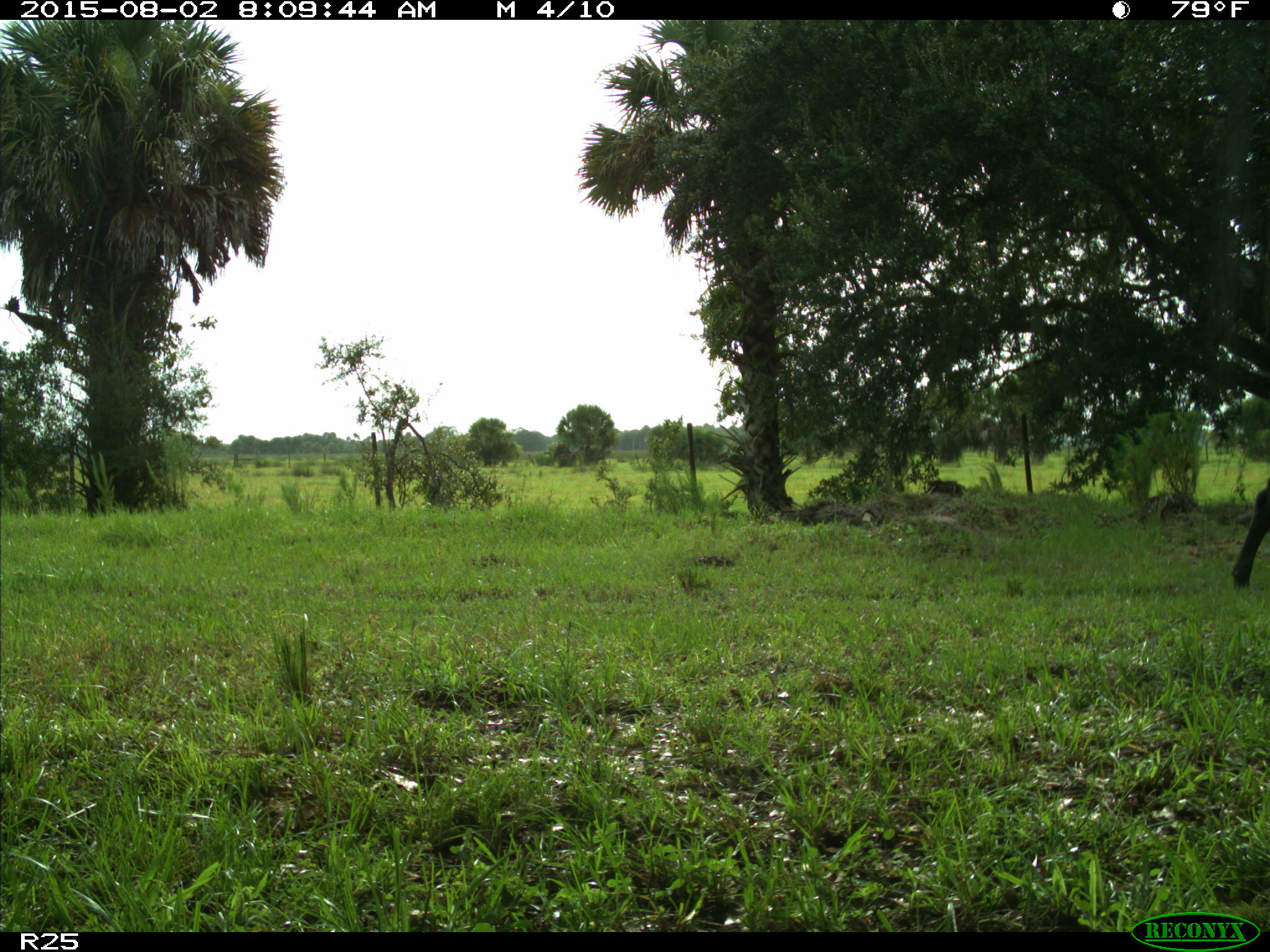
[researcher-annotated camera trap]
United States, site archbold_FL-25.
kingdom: Animalia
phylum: Chordata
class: Mammalia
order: Artiodactyla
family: Bovidae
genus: Bos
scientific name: Bos taurus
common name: domestic cow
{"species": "Bos taurus (domestic cow)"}